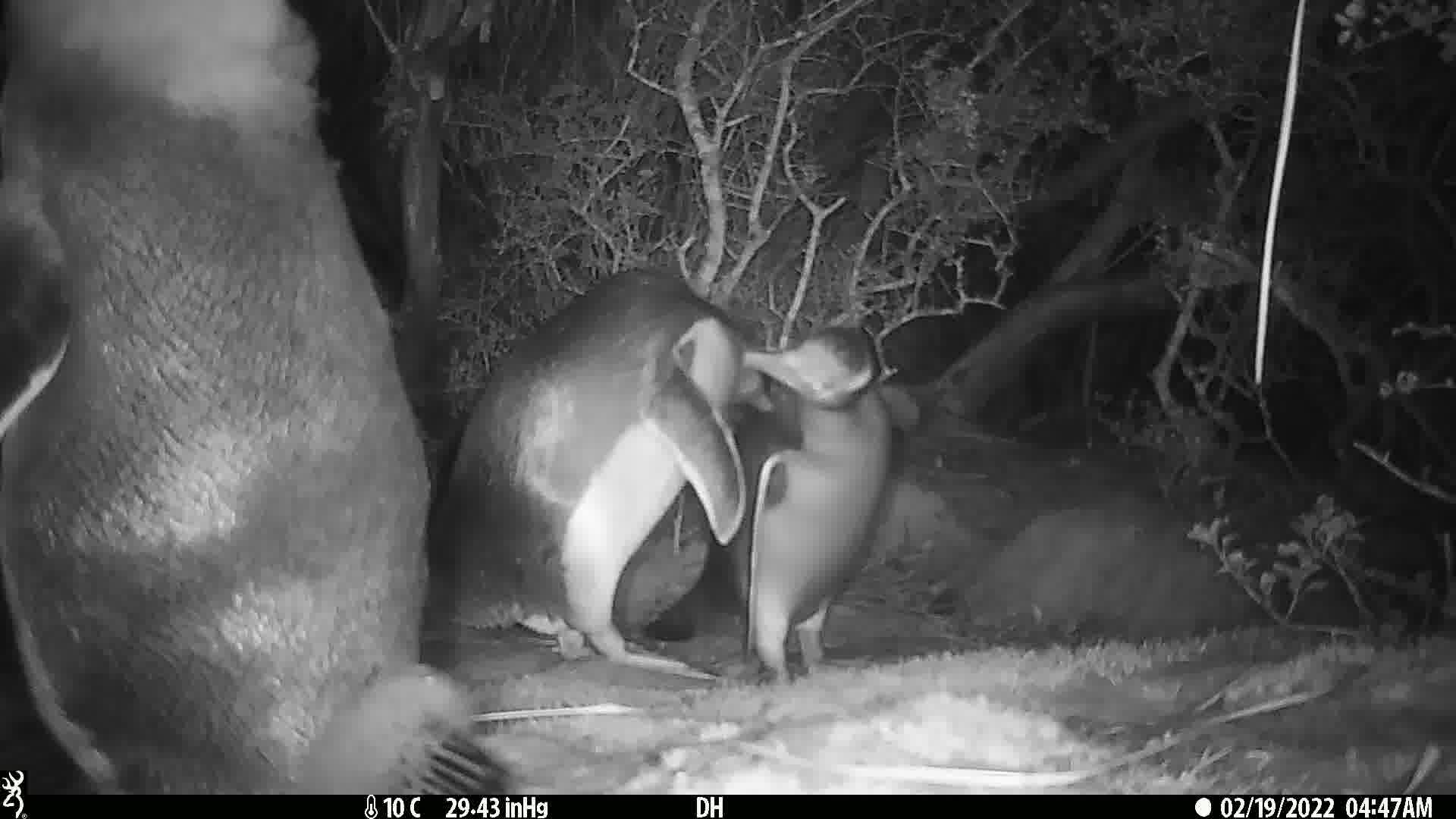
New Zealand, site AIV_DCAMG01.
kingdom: Animalia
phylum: Chordata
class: Aves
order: Sphenisciformes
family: Spheniscidae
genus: Megadyptes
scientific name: Megadyptes antipodes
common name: yellow-eyed penguin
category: yellow eyed penguin